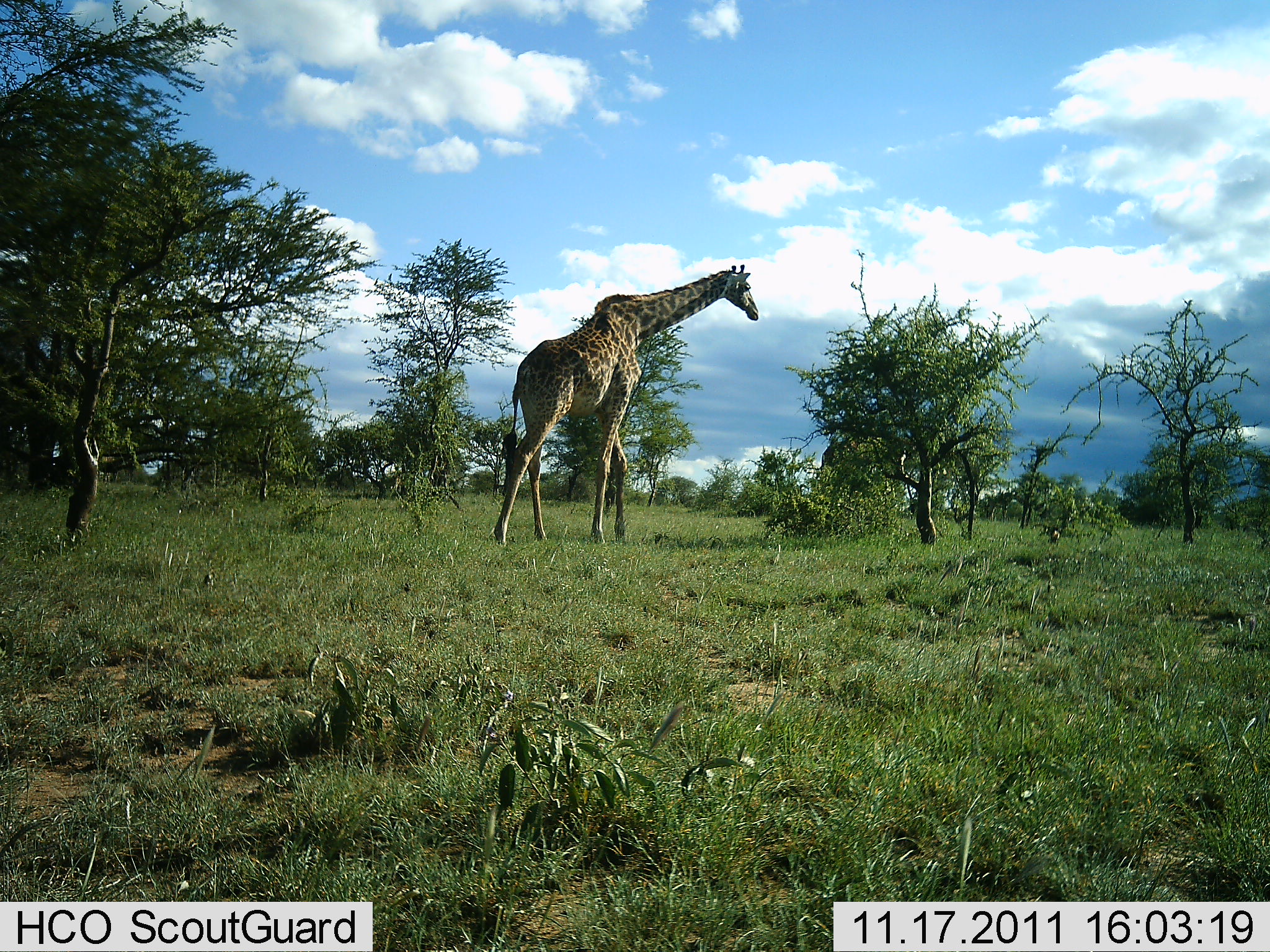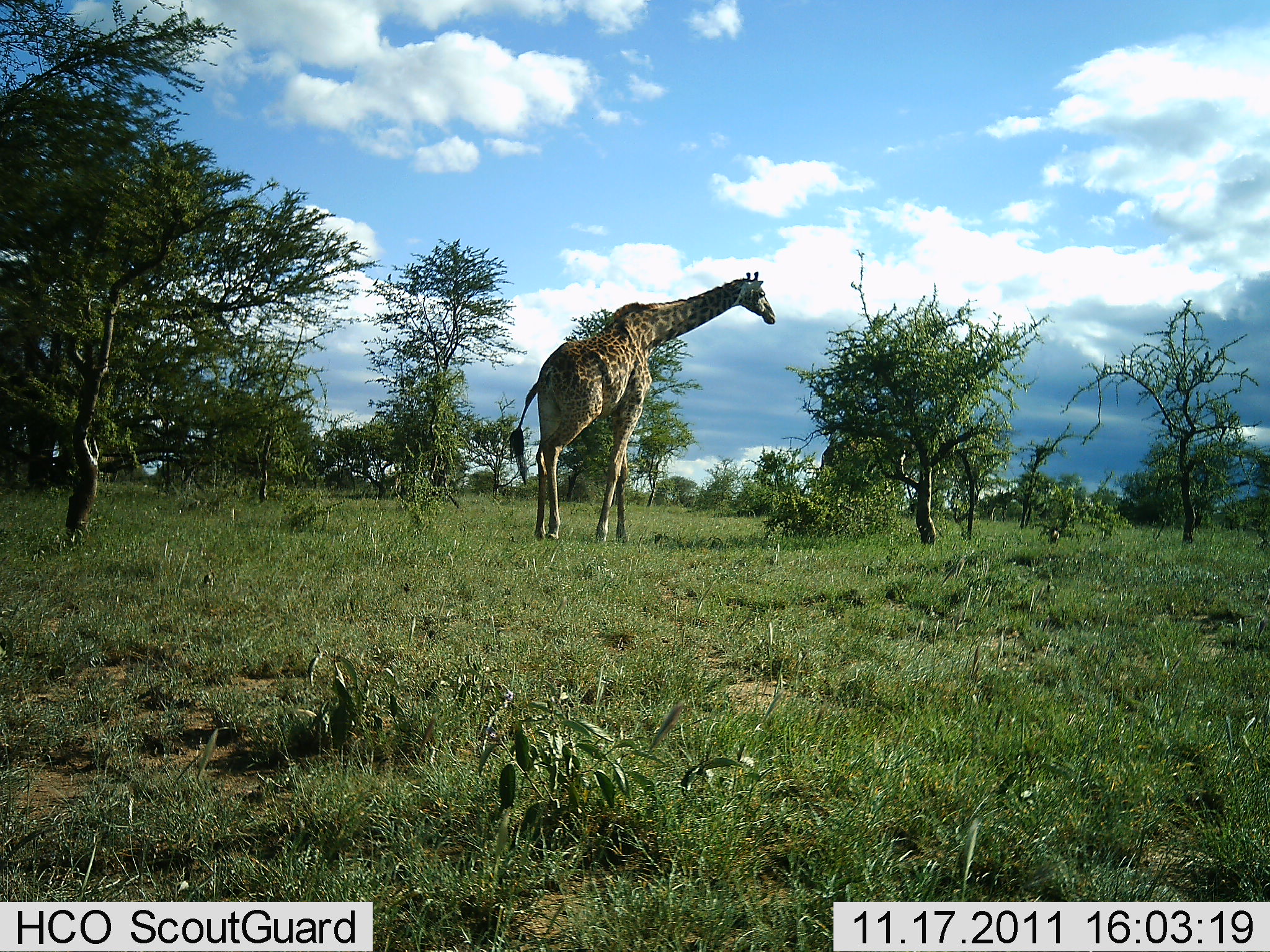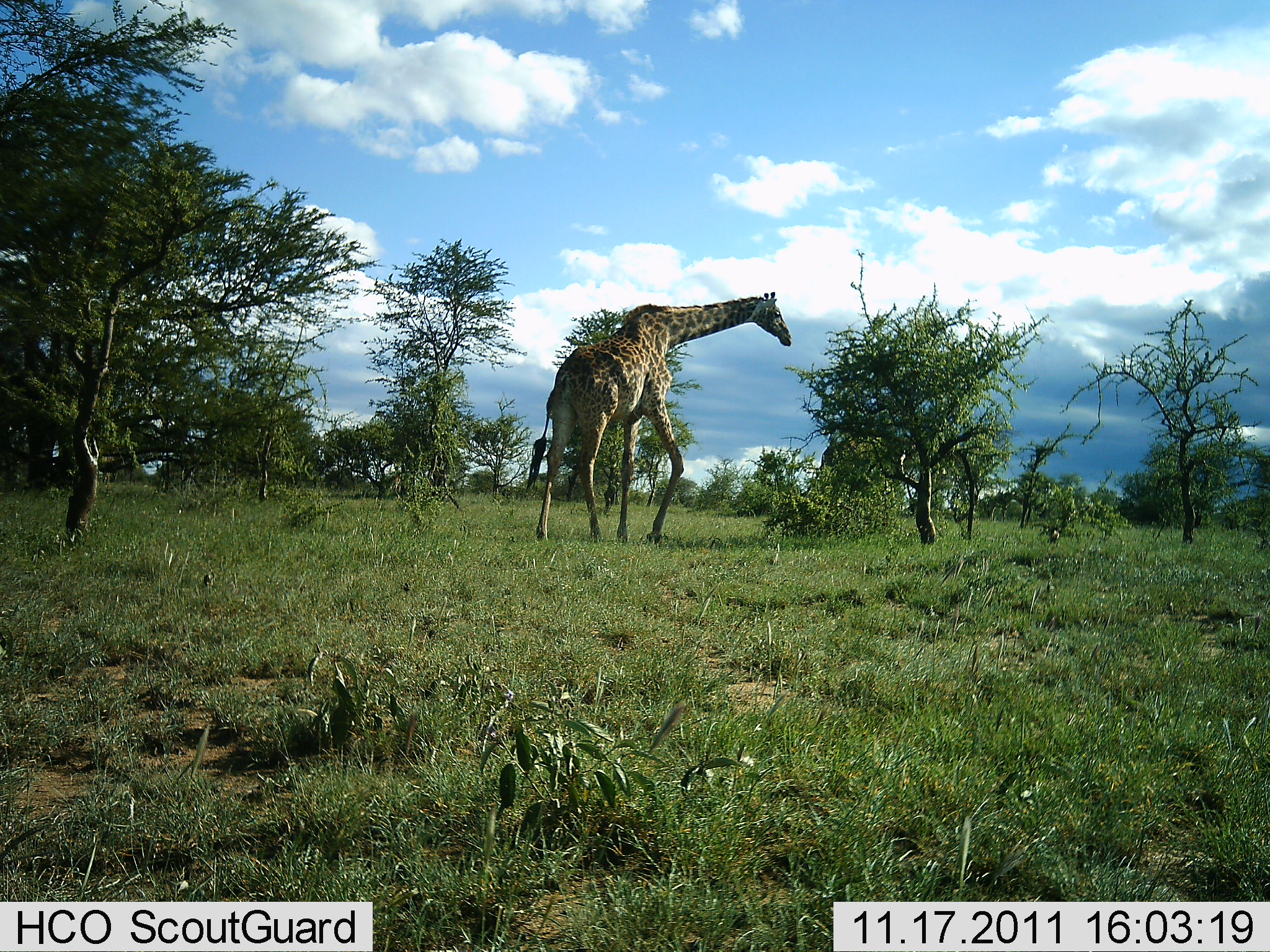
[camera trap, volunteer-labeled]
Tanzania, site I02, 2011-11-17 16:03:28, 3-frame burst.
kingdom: Animalia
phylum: Chordata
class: Mammalia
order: Artiodactyla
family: Giraffidae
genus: Giraffa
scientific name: Giraffa camelopardalis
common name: giraffe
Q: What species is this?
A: Giraffe (Giraffa camelopardalis).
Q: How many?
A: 1.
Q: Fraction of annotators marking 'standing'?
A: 11%.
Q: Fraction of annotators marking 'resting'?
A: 0%.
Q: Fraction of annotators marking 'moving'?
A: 100%.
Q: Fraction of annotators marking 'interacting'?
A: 0%.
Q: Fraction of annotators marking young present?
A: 0%.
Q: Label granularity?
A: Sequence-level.